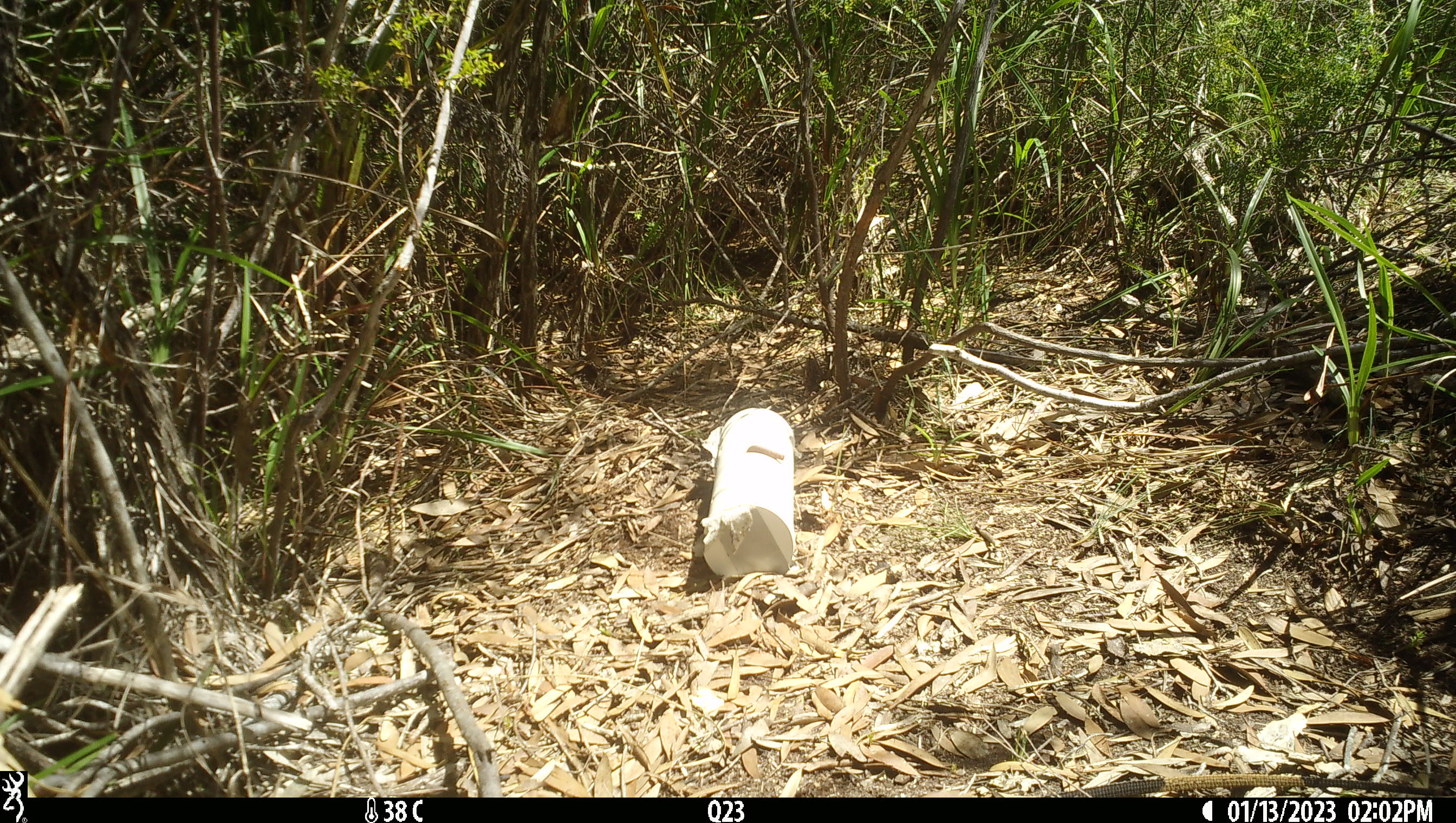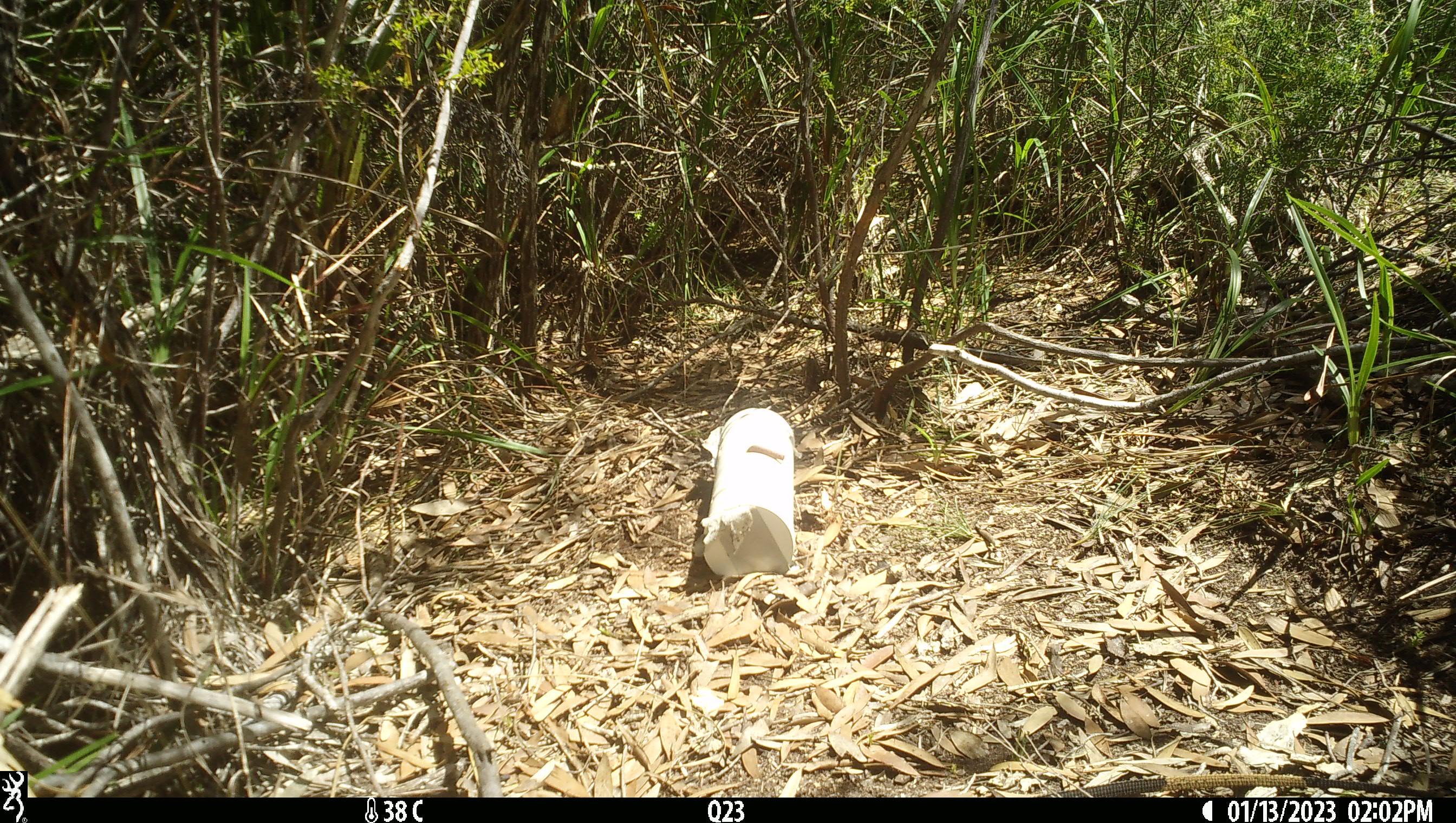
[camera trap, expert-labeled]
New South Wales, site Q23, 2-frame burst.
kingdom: Animalia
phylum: Chordata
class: Reptilia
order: Squamata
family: Varanidae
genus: Varanus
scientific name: Varanus varius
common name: lace monitor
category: goanna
Goanna (lace monitor) (Varanus varius).